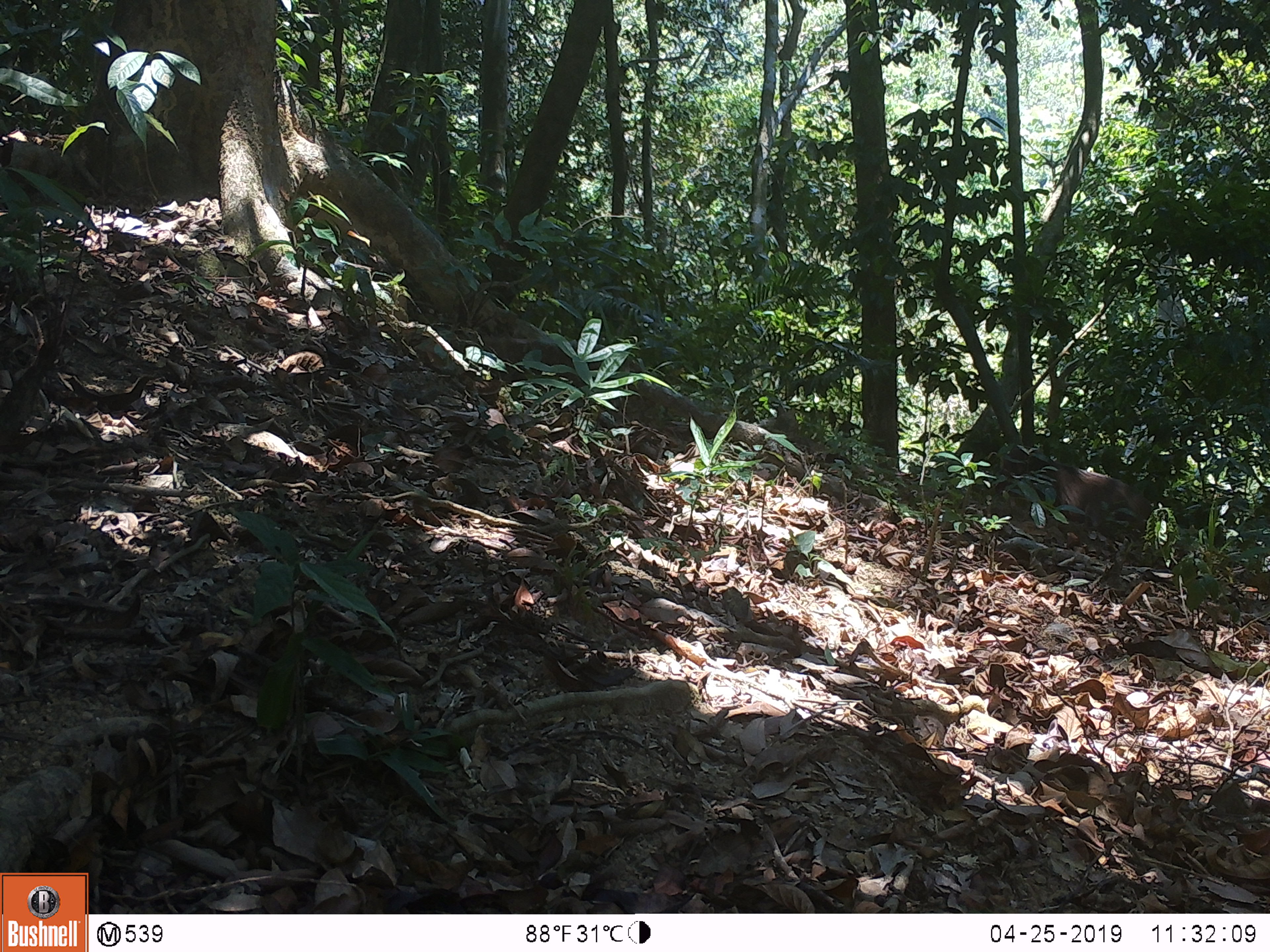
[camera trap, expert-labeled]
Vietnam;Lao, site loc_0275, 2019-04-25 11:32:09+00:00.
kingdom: Animalia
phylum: Chordata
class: Mammalia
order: Primates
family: Cercopithecidae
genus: Macaca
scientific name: Macaca arctoides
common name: stump-tailed macaque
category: stump tailed macaque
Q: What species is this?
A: Stump tailed macaque (stump-tailed macaque) (Macaca arctoides).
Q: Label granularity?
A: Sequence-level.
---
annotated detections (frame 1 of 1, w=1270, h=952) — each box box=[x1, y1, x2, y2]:
stump tailed macaque: box=[996, 446, 1155, 559]